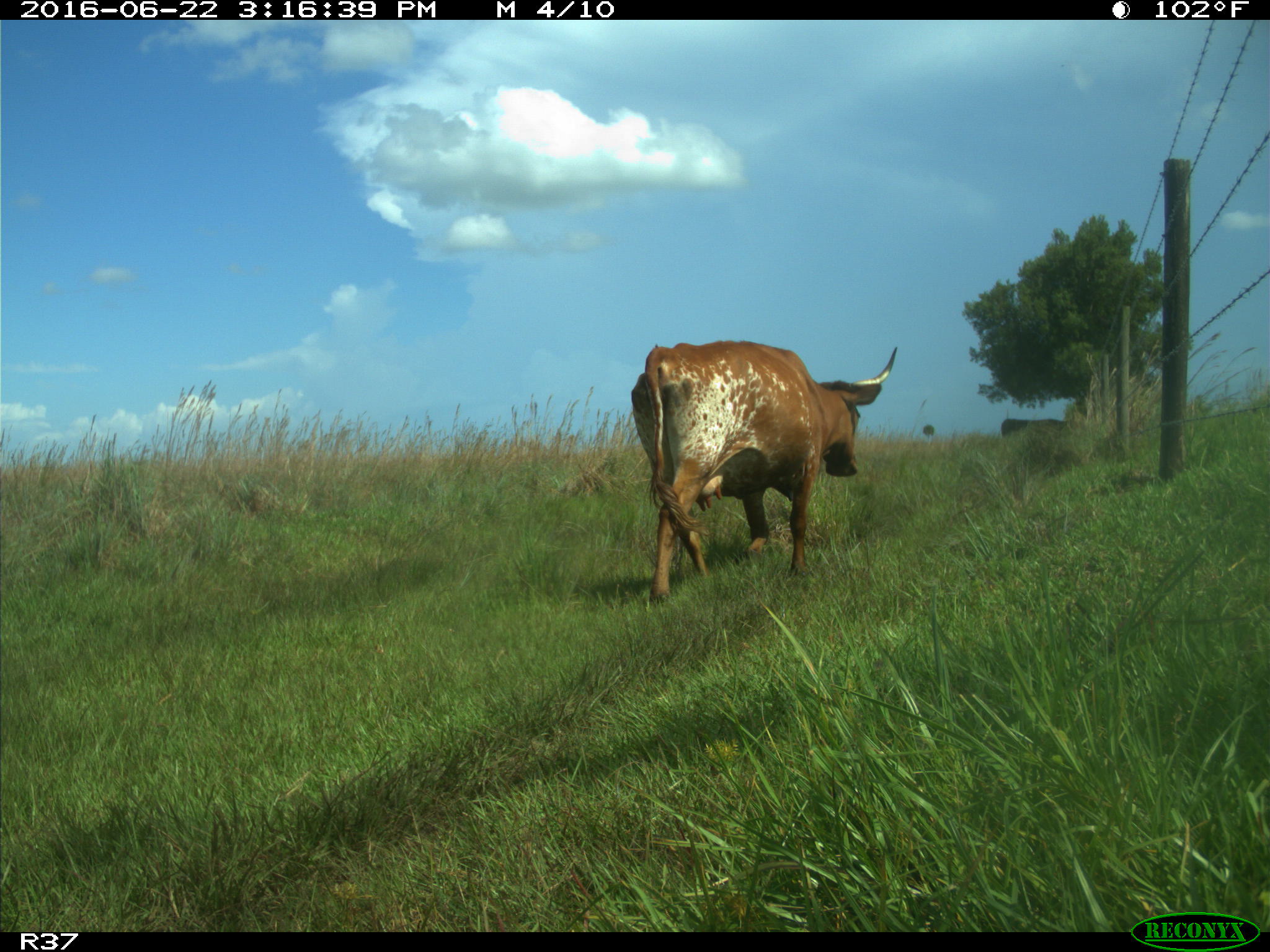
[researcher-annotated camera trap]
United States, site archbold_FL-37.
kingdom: Animalia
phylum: Chordata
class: Mammalia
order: Artiodactyla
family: Bovidae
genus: Bos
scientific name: Bos taurus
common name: domestic cow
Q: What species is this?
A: Bos taurus (domestic cow).